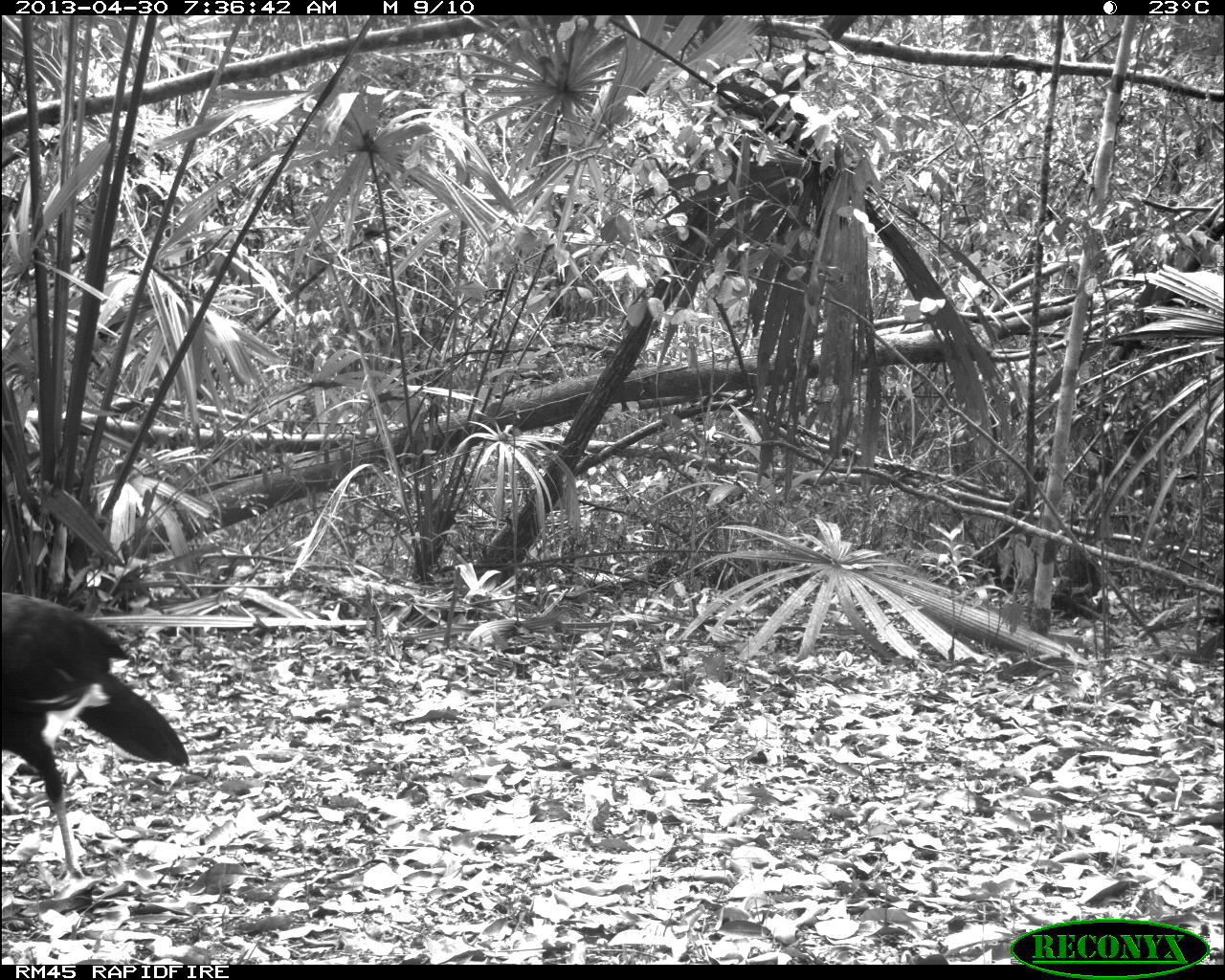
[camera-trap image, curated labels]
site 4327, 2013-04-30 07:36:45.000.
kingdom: Animalia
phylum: Chordata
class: Aves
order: Galliformes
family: Cracidae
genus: Crax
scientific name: Crax rubra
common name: great curassow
Crax rubra (great curassow), count 1, sex male.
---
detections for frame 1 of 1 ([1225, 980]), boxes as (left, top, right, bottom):
crax rubra: (0, 593, 187, 873)